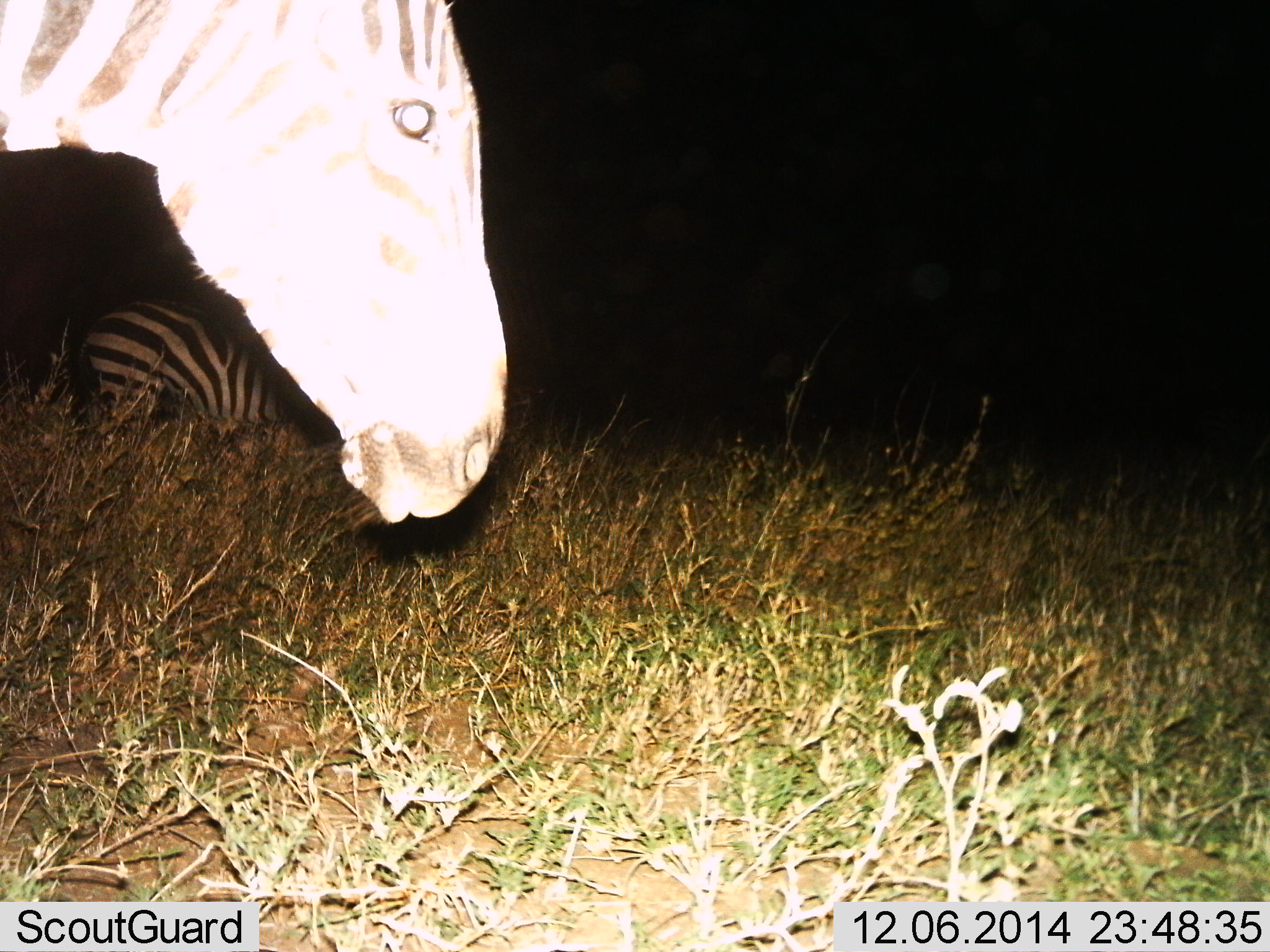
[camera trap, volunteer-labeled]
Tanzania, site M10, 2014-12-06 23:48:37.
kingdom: Animalia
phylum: Chordata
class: Mammalia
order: Perissodactyla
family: Equidae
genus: Equus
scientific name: Equus quagga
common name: plains zebra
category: zebra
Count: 2.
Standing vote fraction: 50%.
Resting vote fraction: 0%.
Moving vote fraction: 30%.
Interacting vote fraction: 0%.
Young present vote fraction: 0%.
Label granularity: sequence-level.